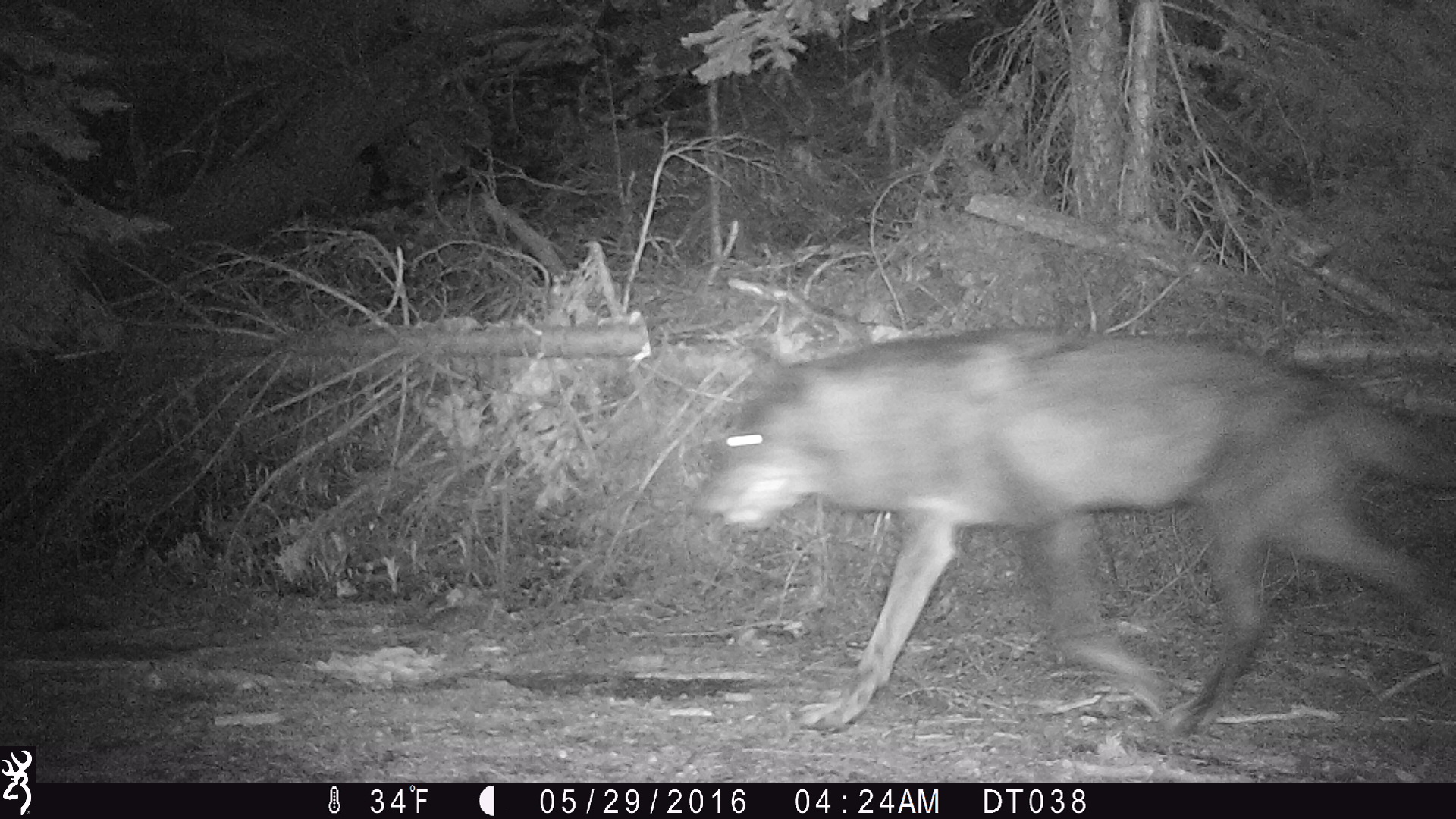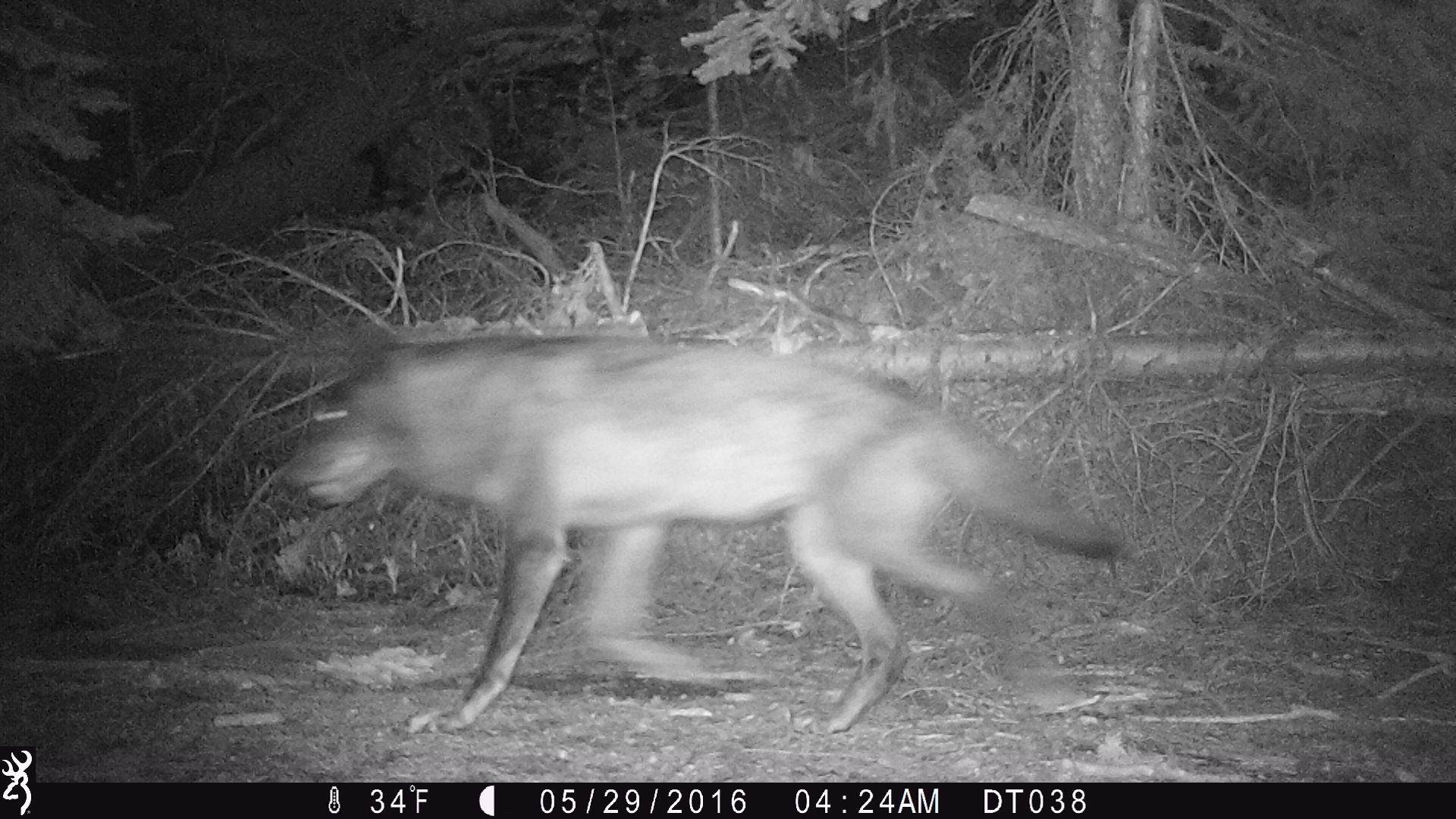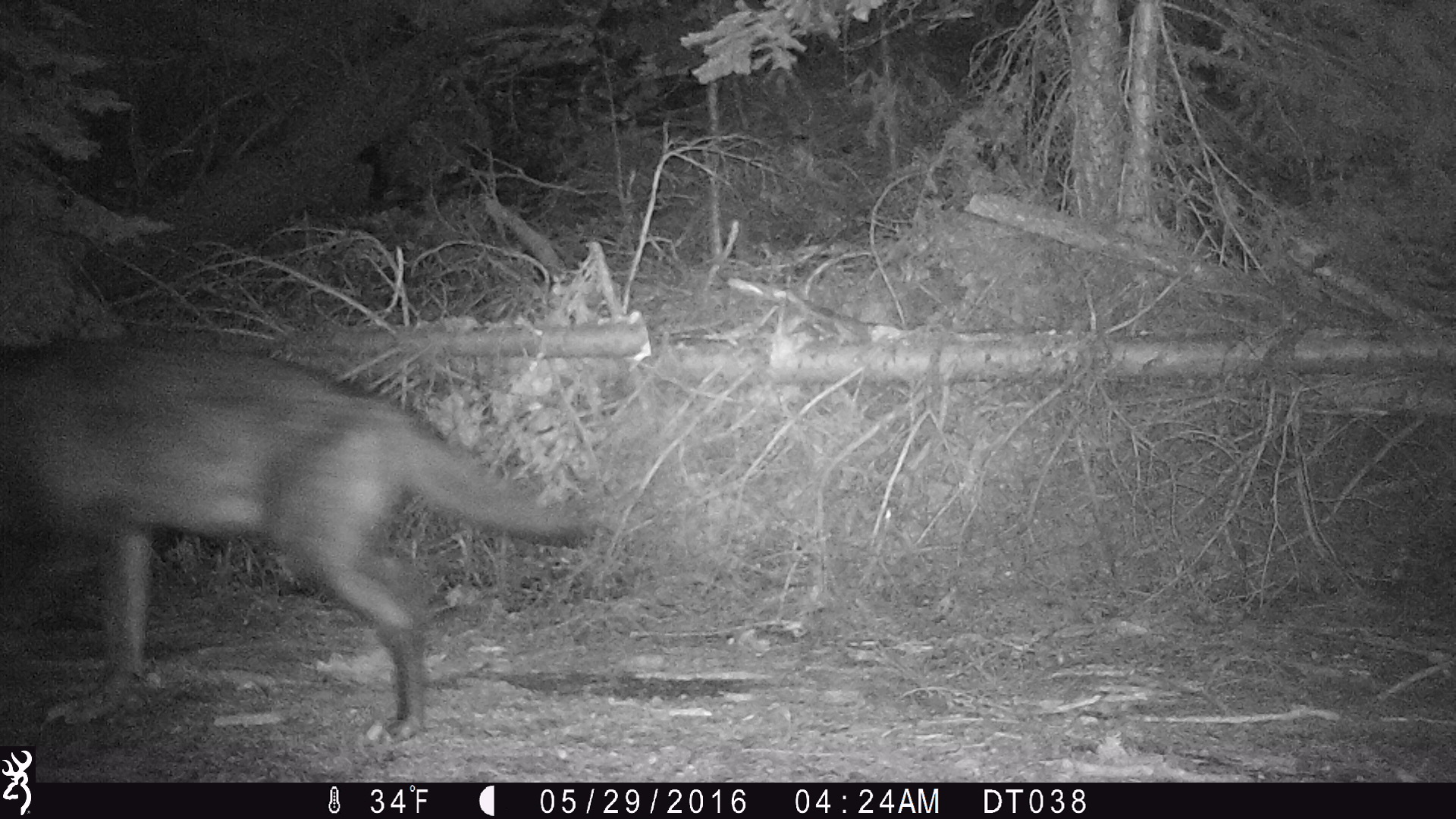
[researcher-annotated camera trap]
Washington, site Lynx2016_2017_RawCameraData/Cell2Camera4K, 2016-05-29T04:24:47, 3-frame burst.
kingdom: Animalia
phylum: Chordata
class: Mammalia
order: Carnivora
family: Canidae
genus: Canis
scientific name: Canis lupus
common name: gray wolf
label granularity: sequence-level